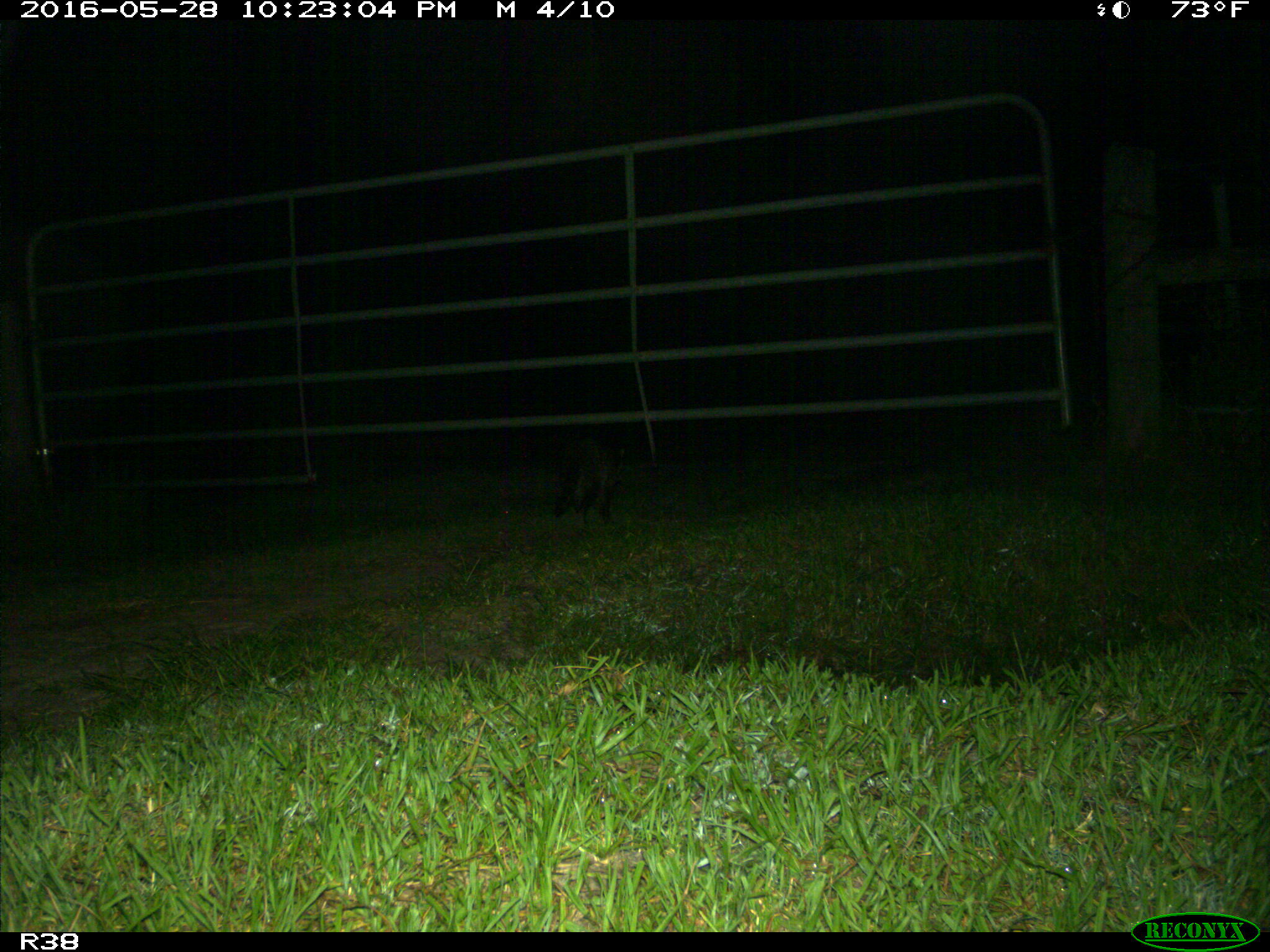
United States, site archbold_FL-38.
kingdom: Animalia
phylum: Chordata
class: Mammalia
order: Carnivora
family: Procyonidae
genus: Procyon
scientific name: Procyon lotor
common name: common raccoon